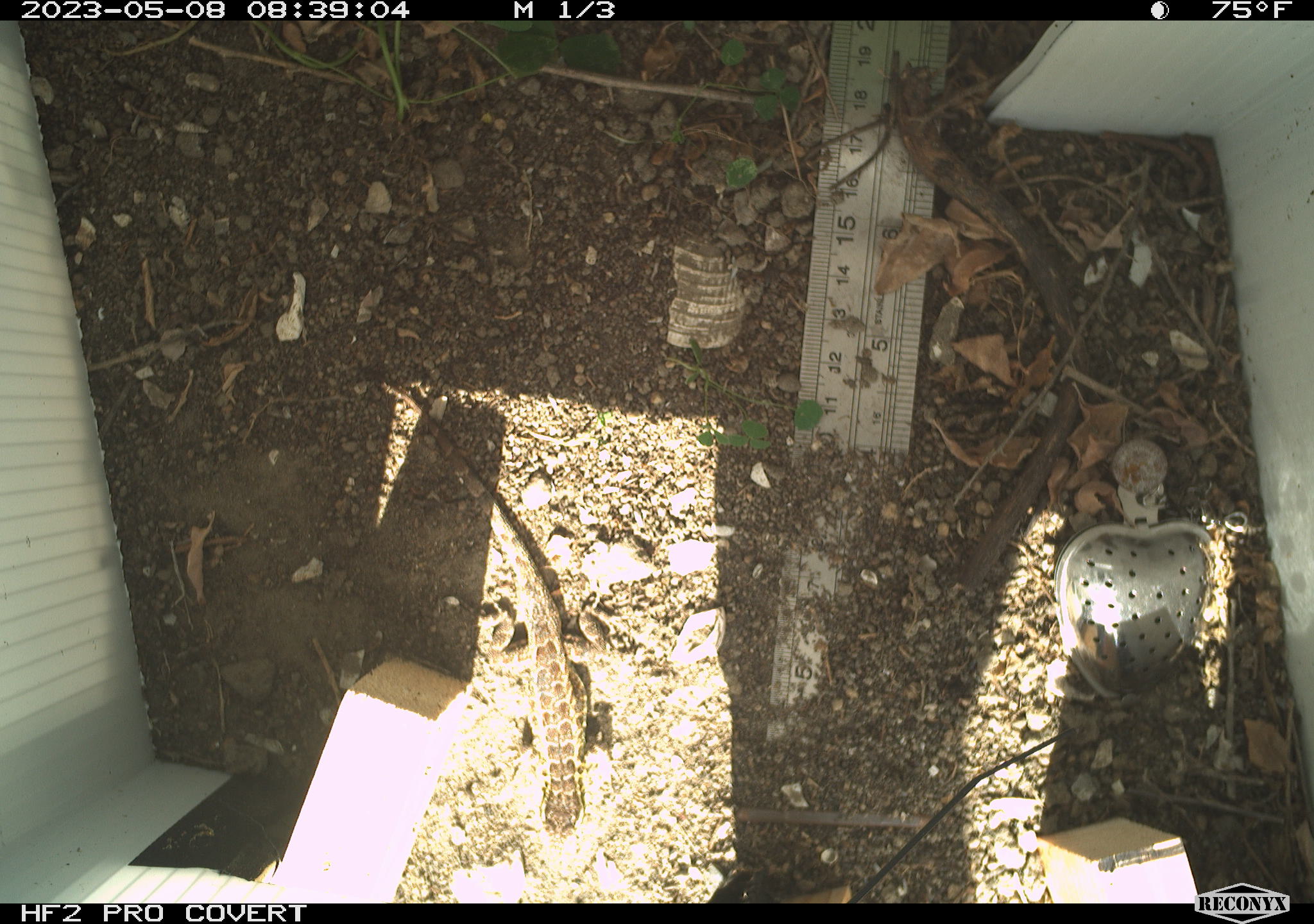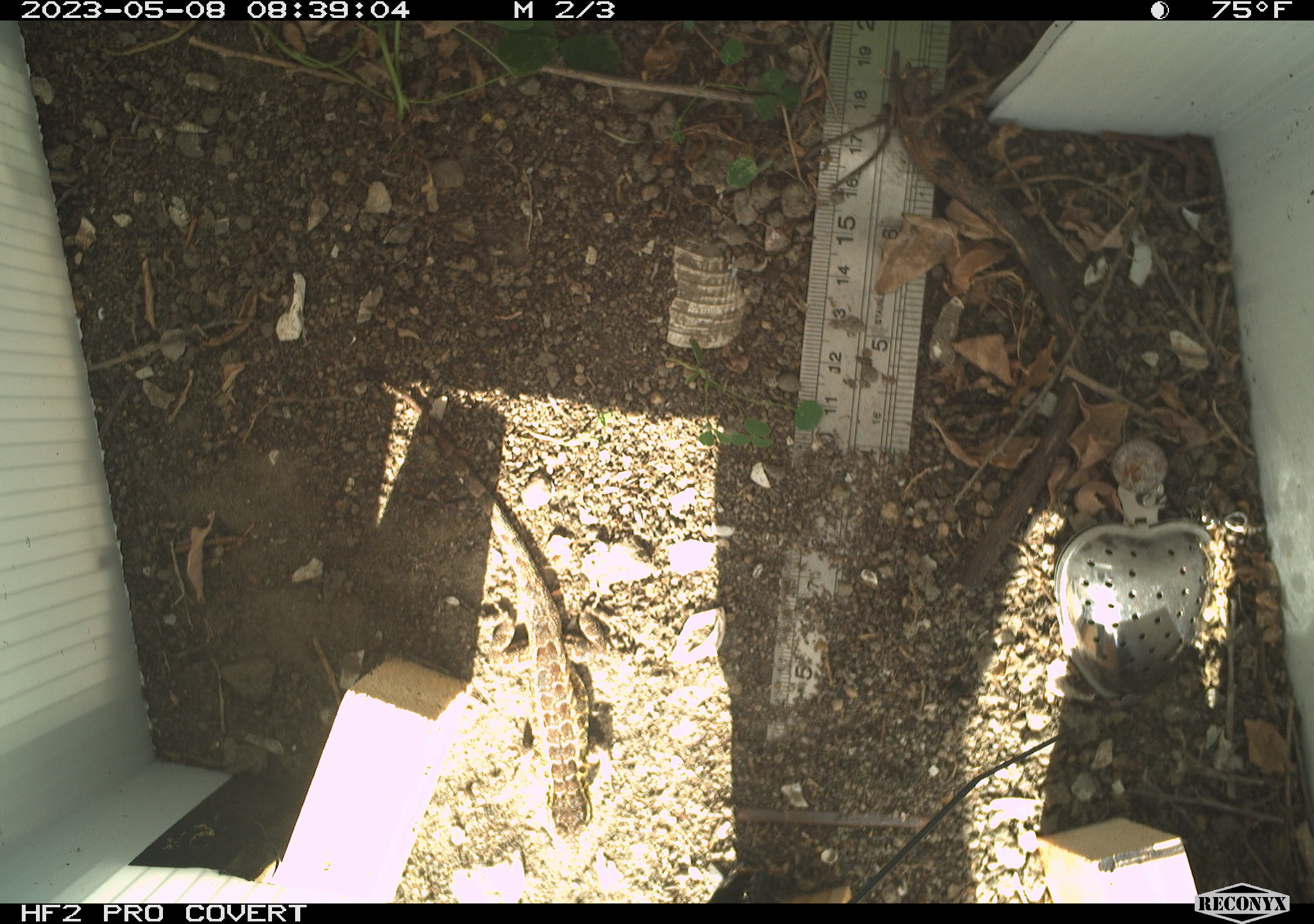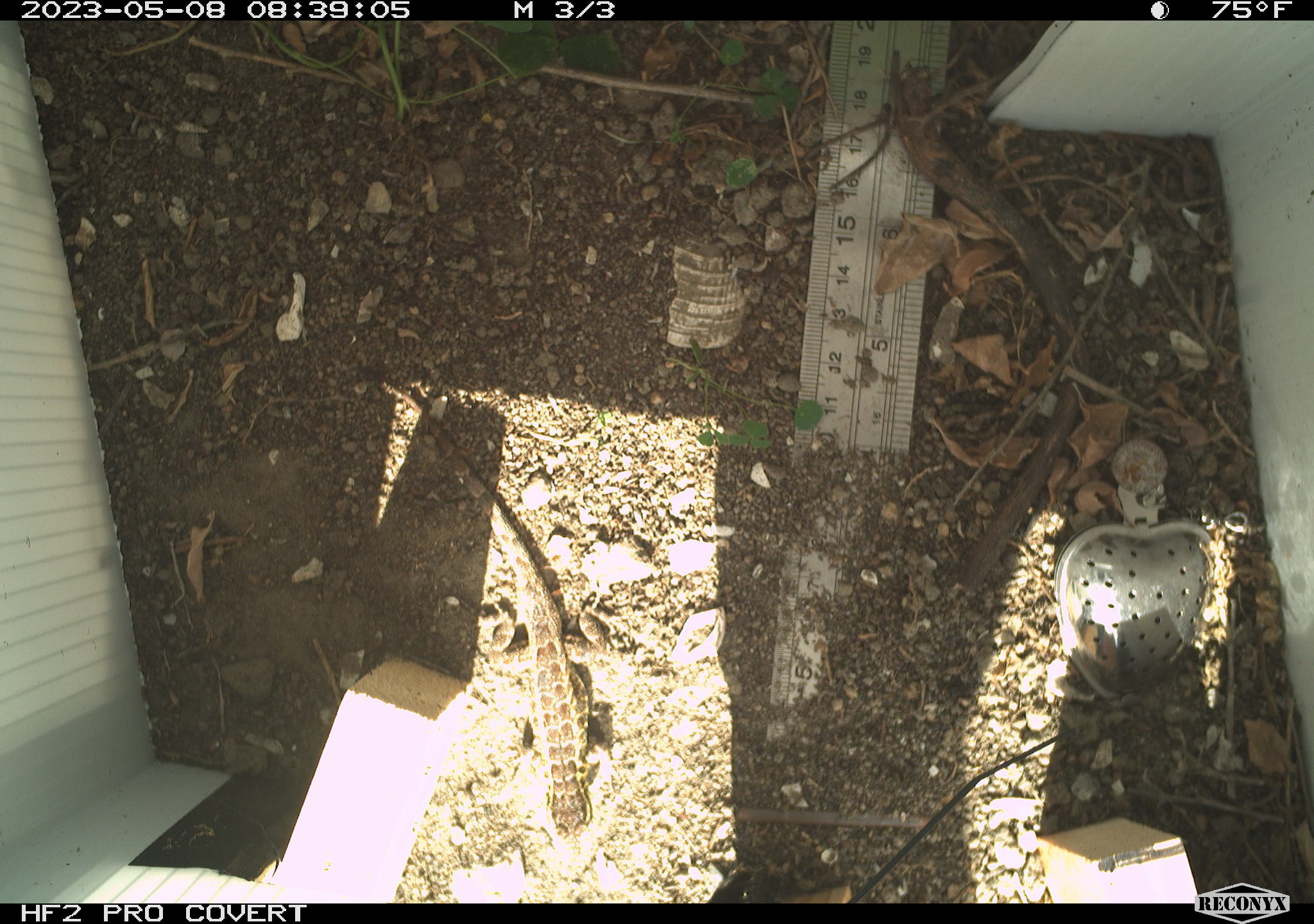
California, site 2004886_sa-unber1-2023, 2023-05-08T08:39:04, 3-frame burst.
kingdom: Animalia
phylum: Chordata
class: Reptilia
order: Squamata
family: Phrynosomatidae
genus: Uta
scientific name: Uta stansburiana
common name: common side-blotched lizard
Common side-blotched lizard (Uta stansburiana).